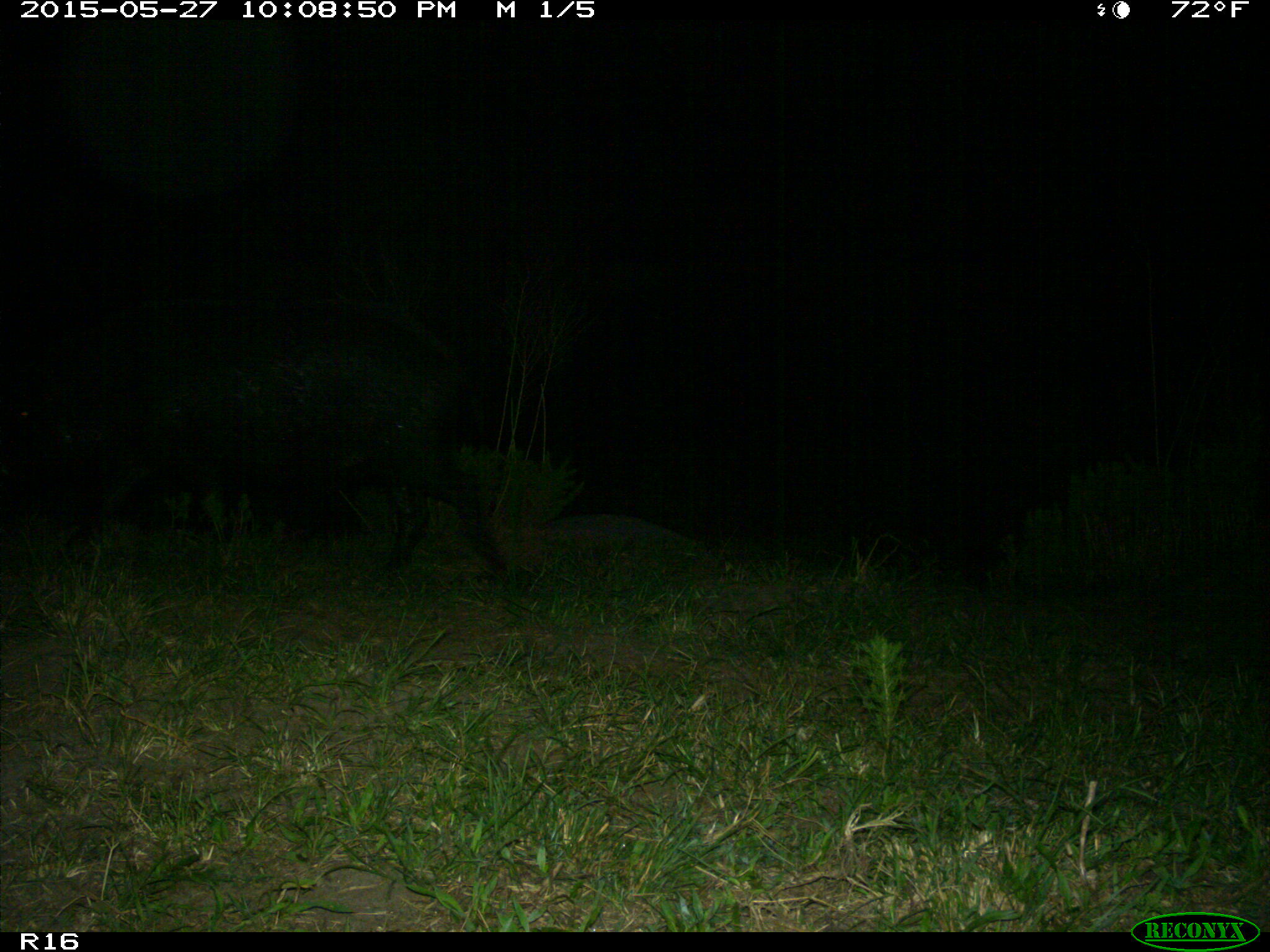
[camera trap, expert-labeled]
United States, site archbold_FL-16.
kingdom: Animalia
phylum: Chordata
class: Mammalia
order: Artiodactyla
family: Suidae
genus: Sus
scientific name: Sus scrofa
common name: wild boar